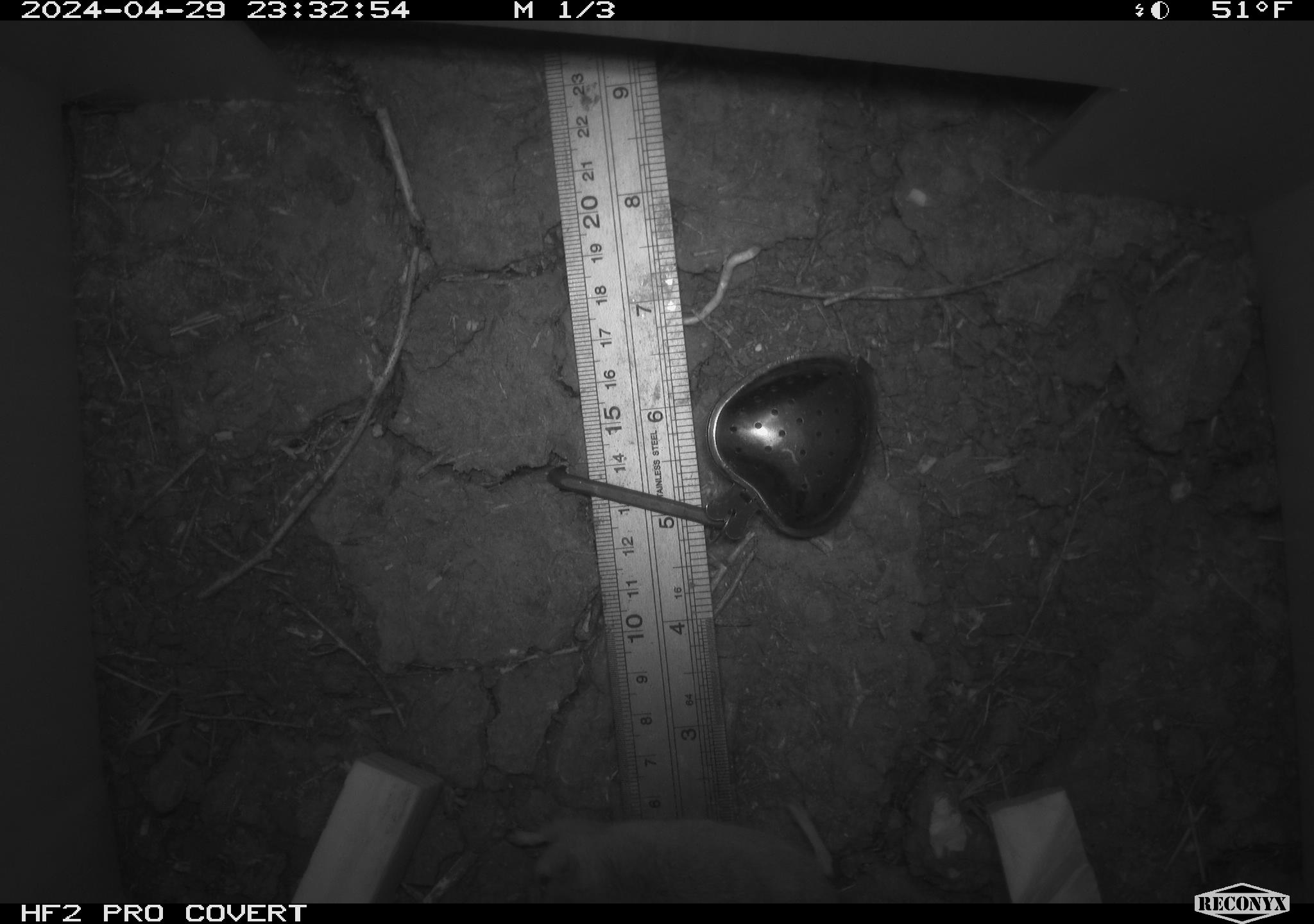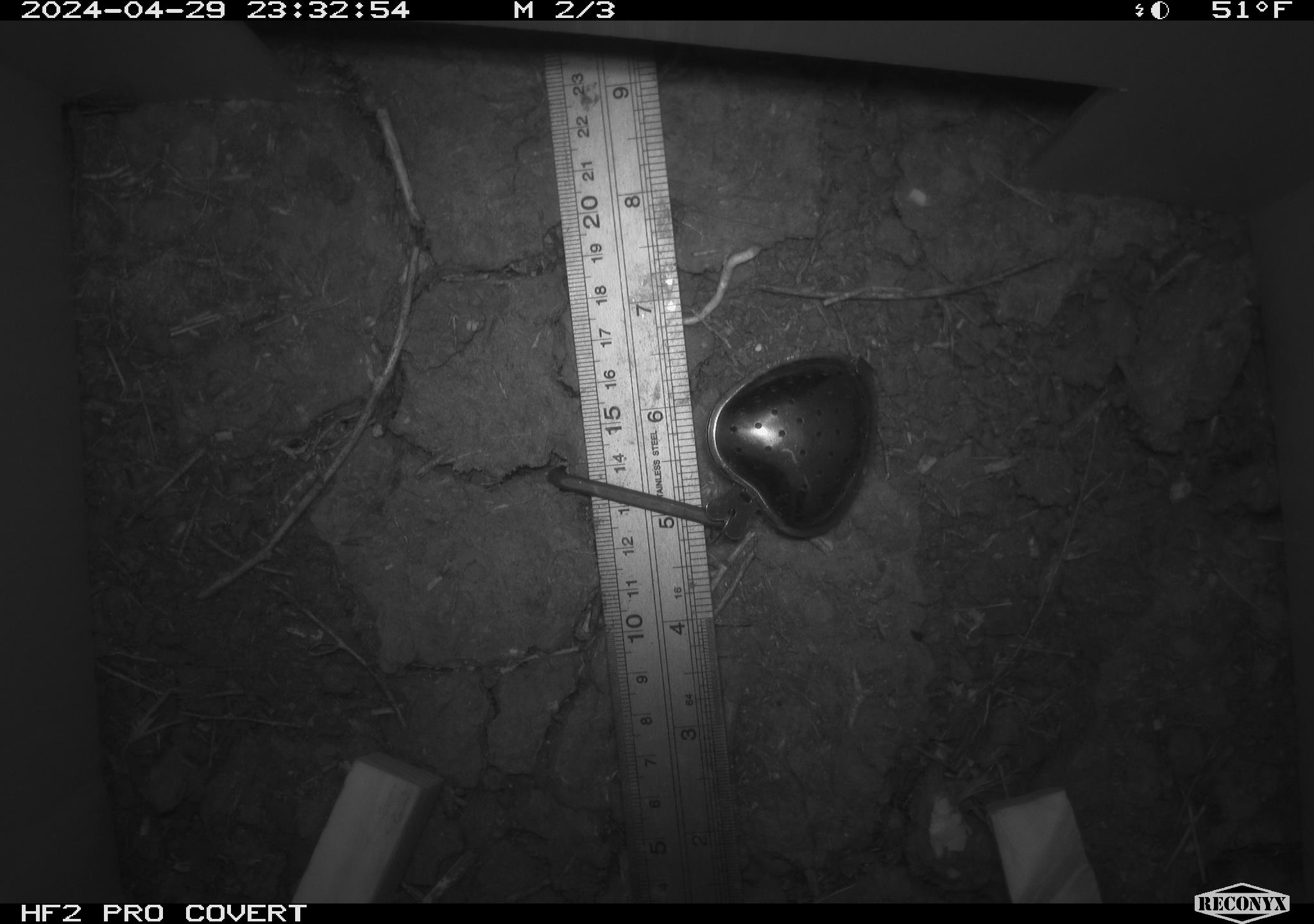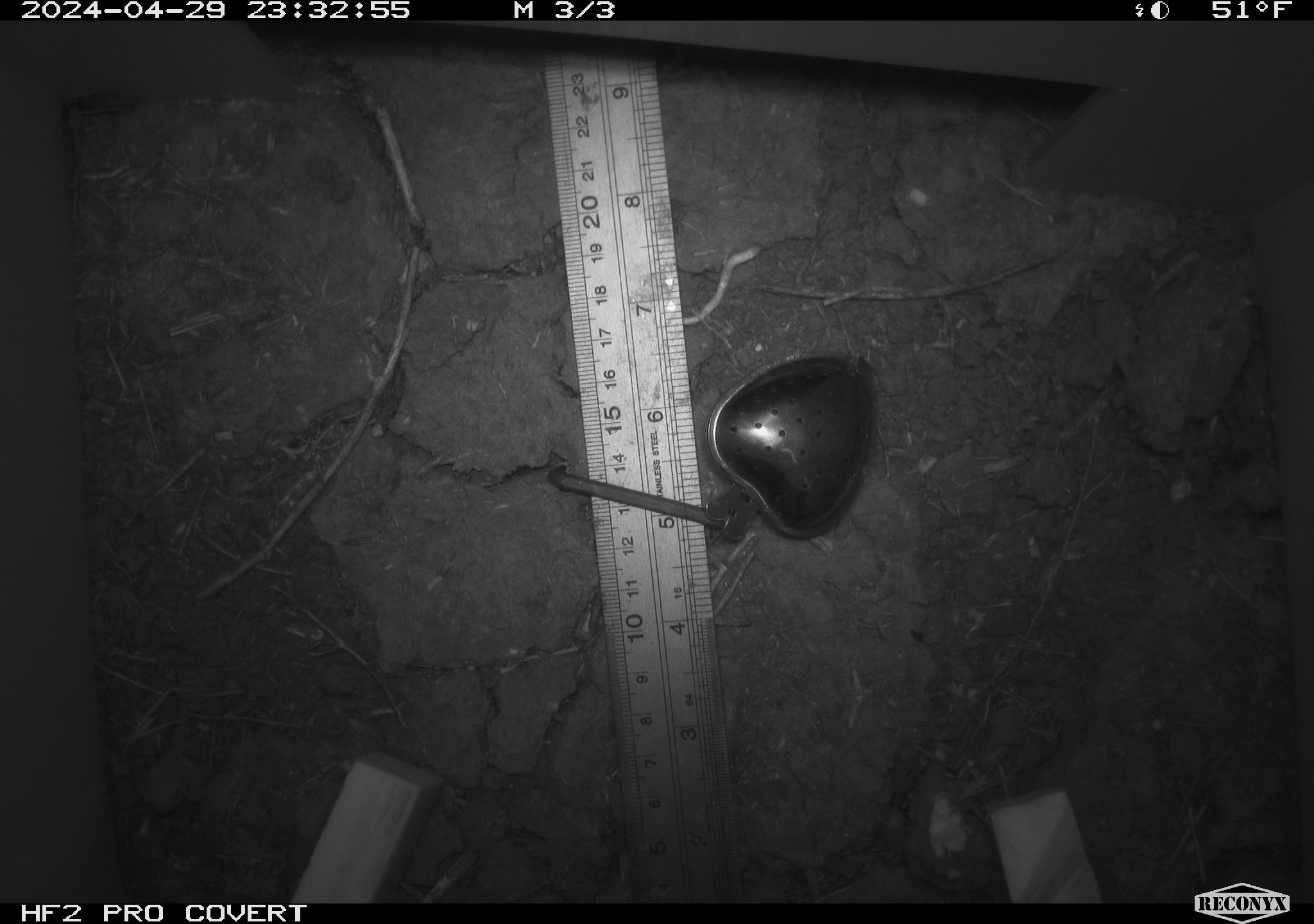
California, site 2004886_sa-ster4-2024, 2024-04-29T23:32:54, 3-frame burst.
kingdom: Animalia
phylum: Chordata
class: Mammalia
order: Rodentia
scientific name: Rodentia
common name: mouse species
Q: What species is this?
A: Mouse species (Rodentia).